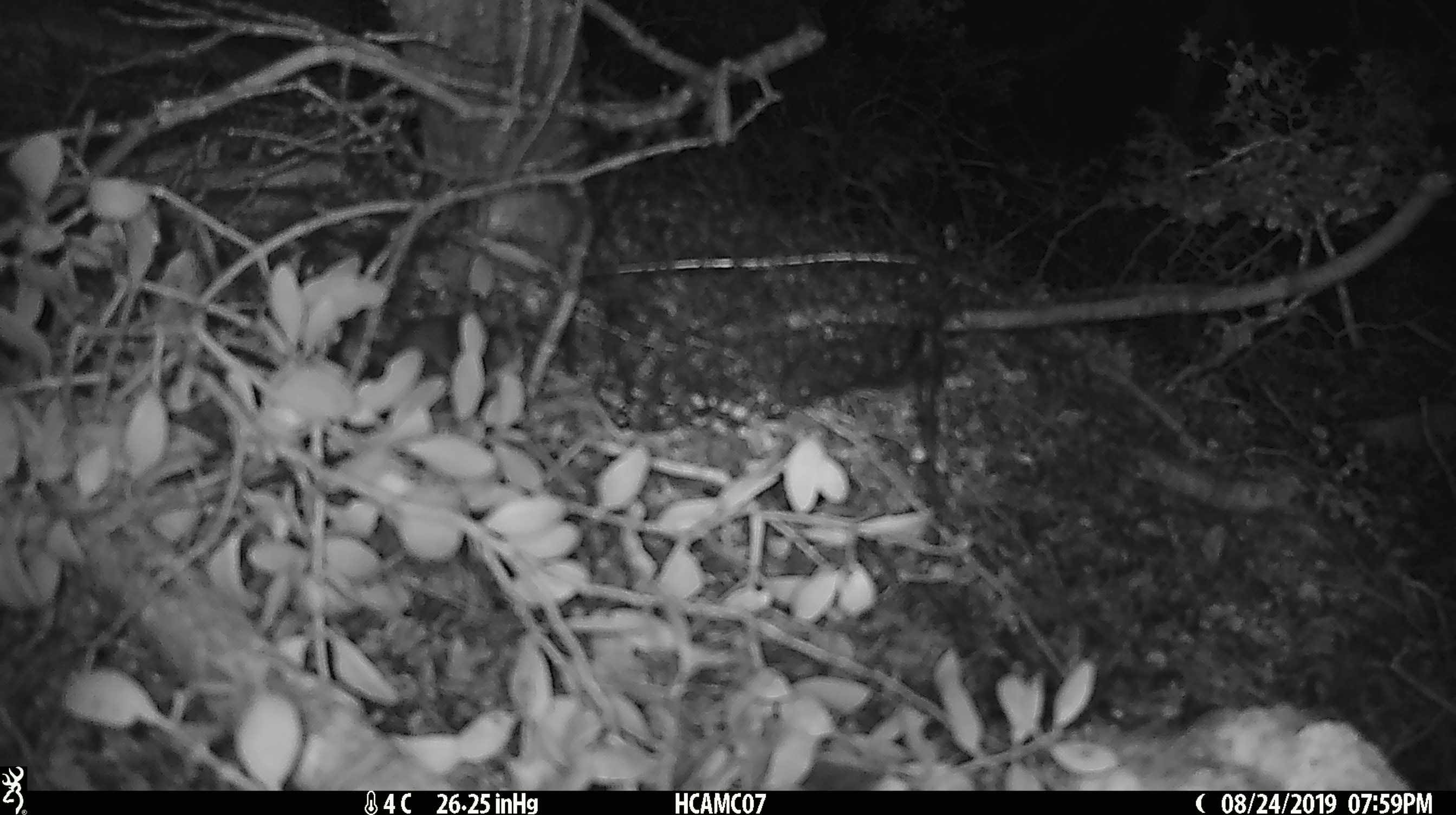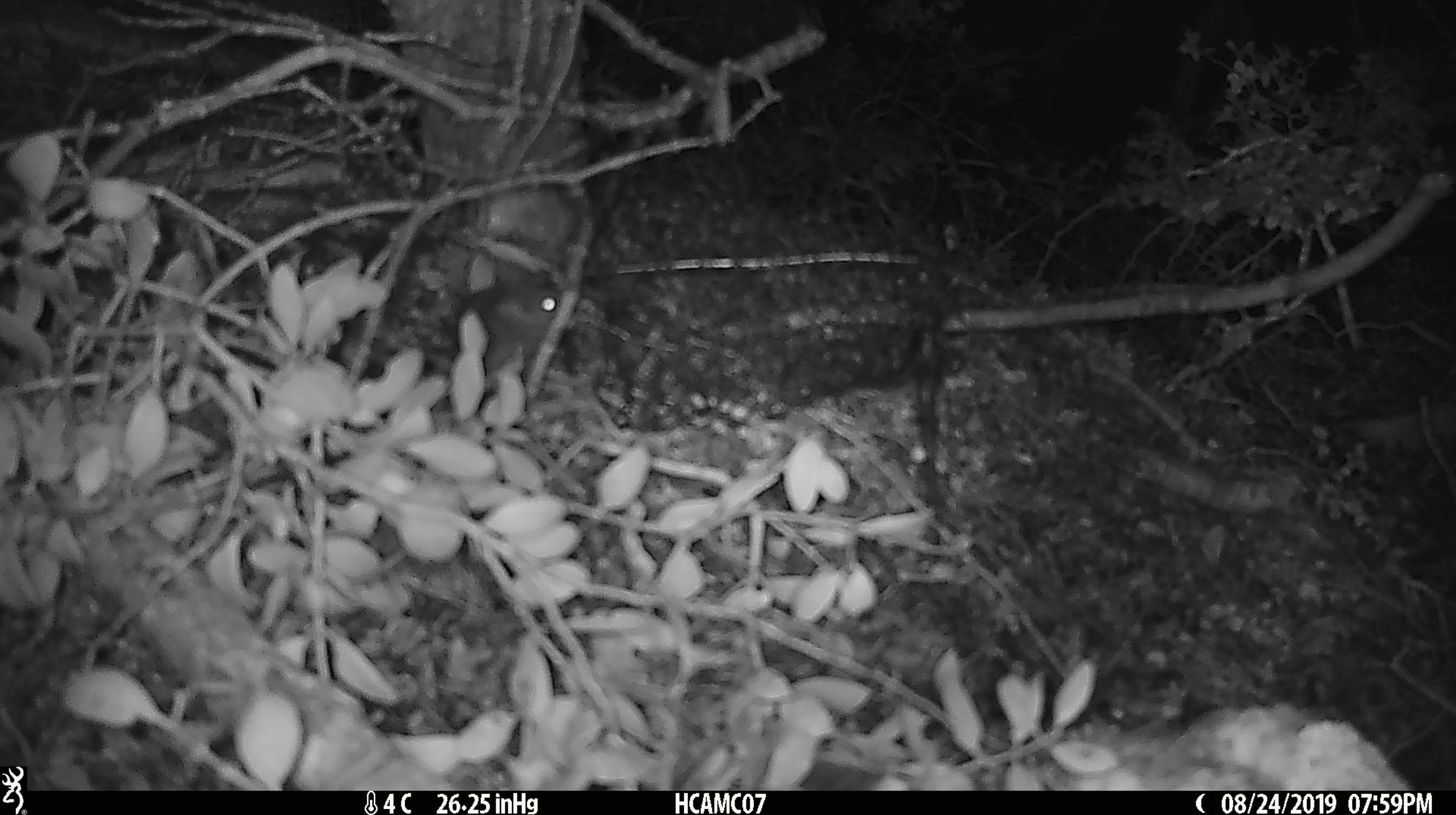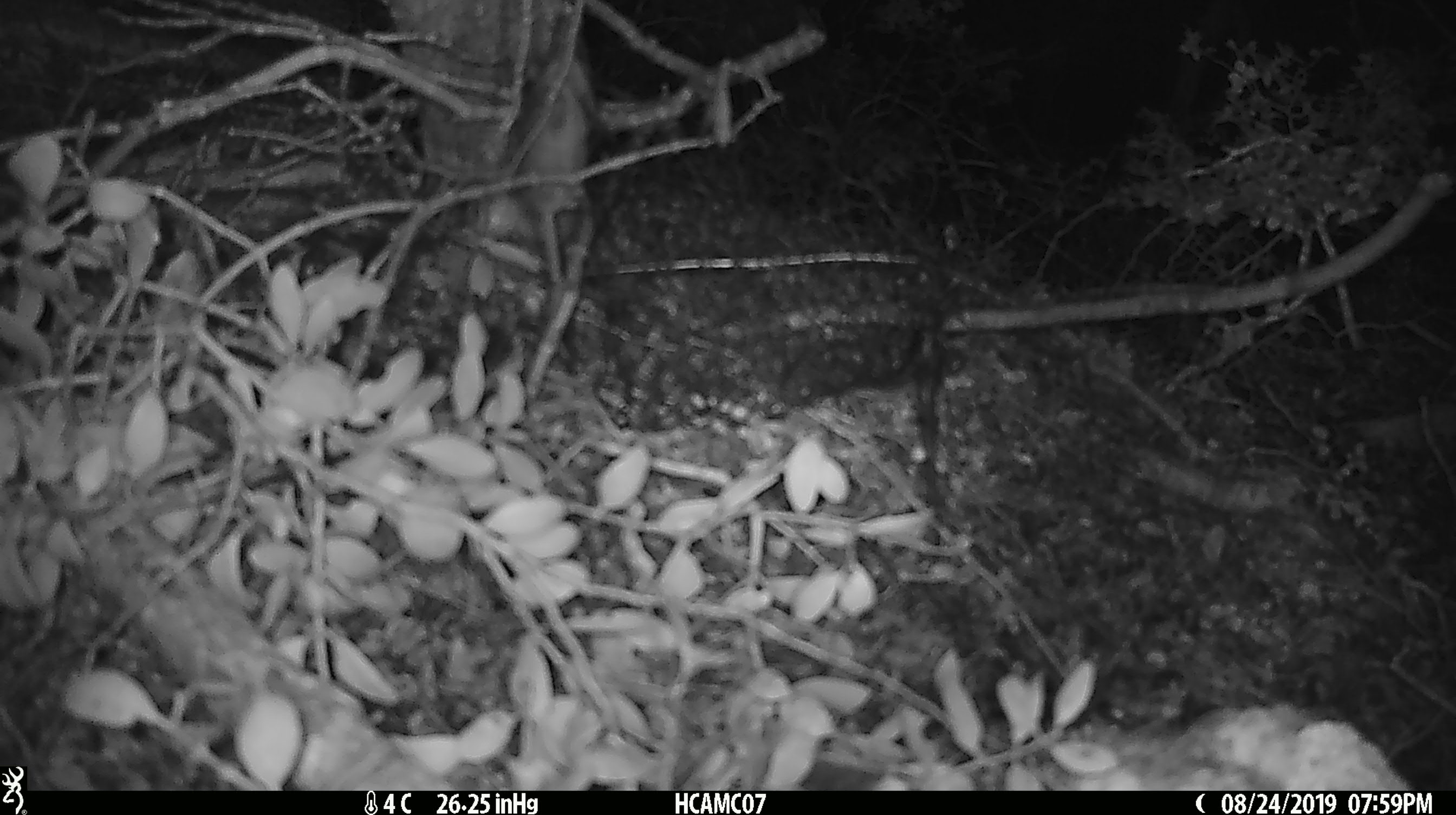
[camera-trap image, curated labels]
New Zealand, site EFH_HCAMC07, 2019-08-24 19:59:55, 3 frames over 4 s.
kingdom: Animalia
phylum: Chordata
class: Mammalia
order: Rodentia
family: Muridae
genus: Mus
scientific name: Mus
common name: mouse